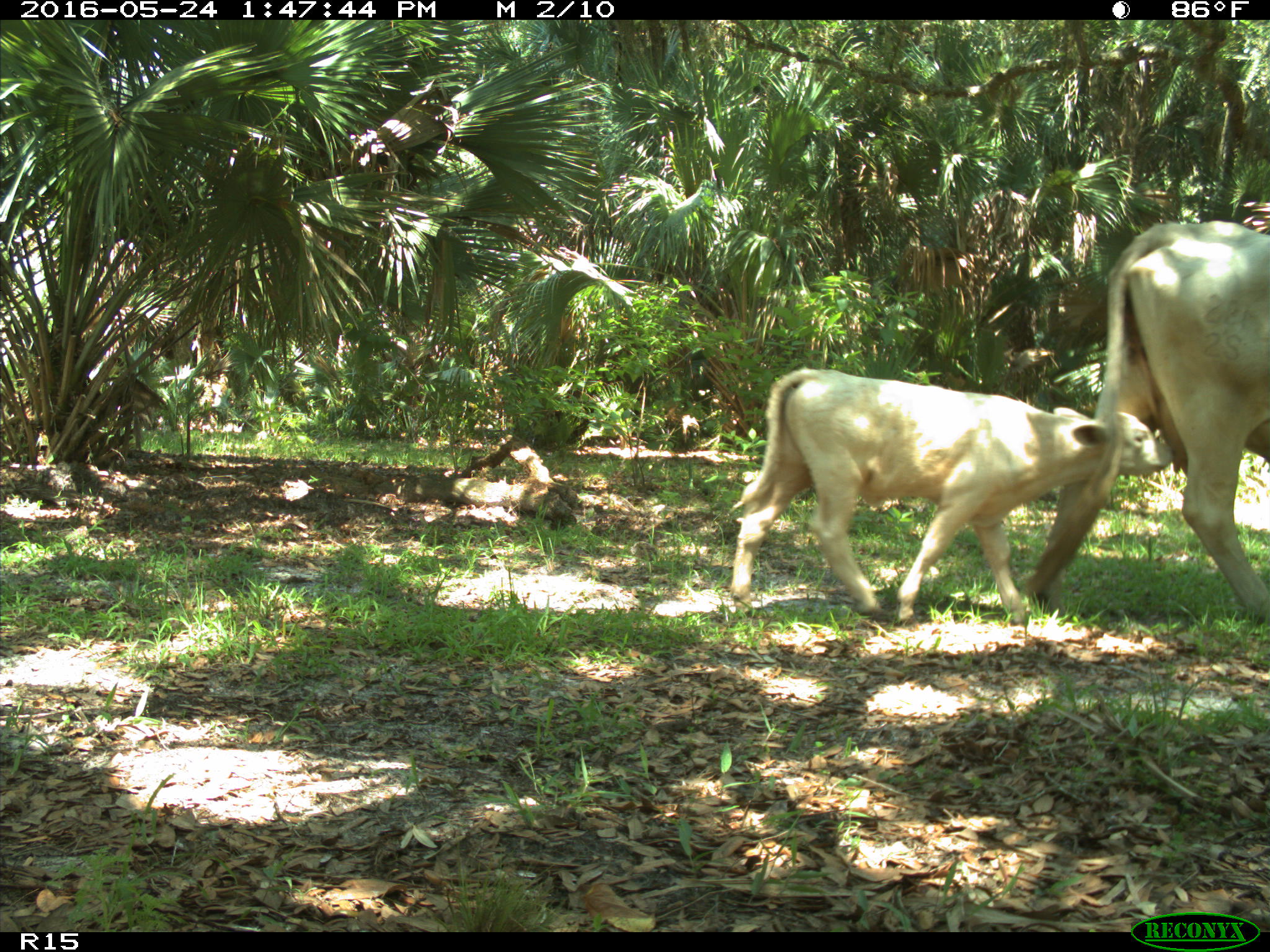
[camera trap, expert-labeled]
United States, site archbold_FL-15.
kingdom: Animalia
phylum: Chordata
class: Mammalia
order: Artiodactyla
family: Bovidae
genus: Bos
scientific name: Bos taurus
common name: domestic cow